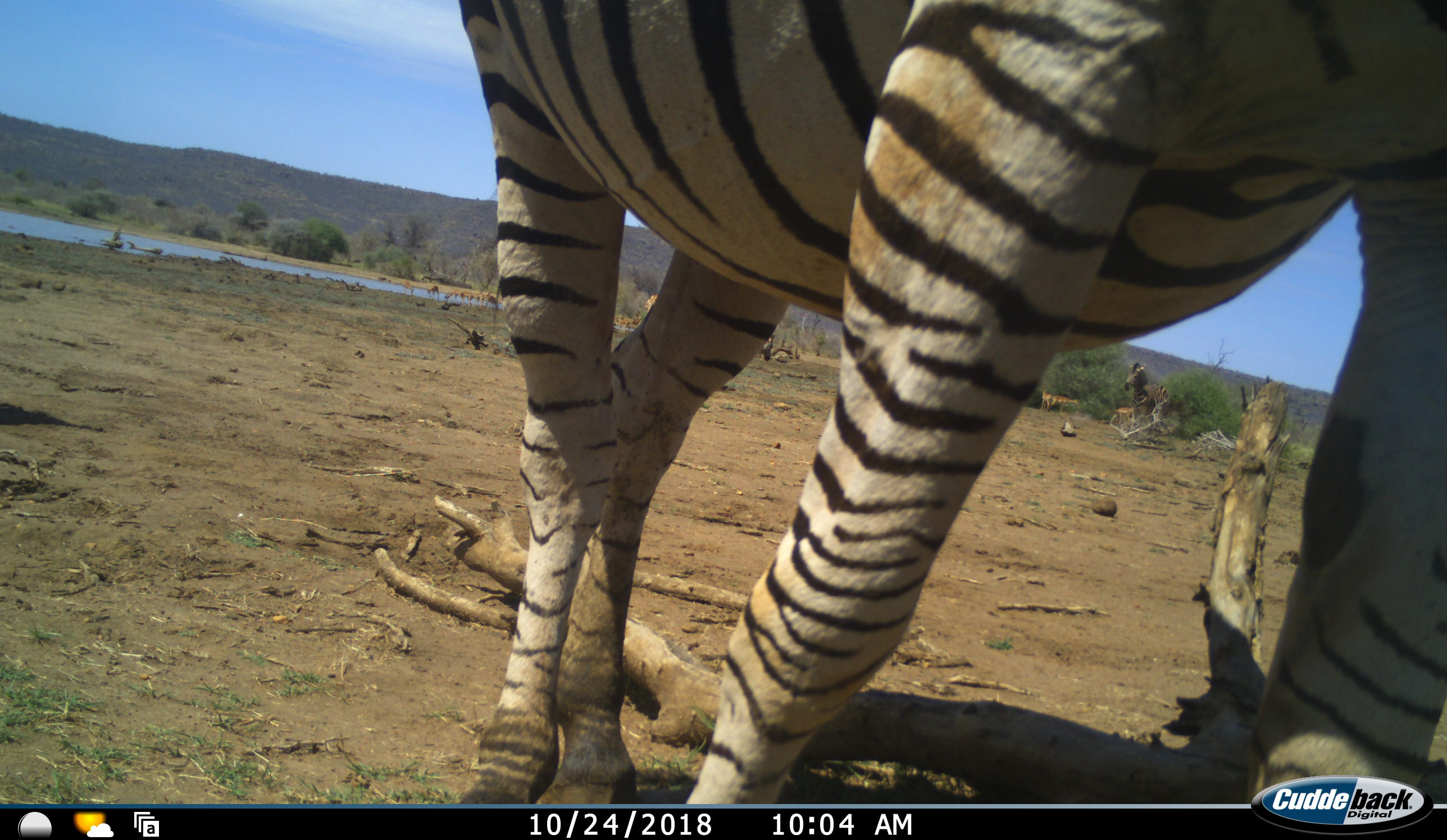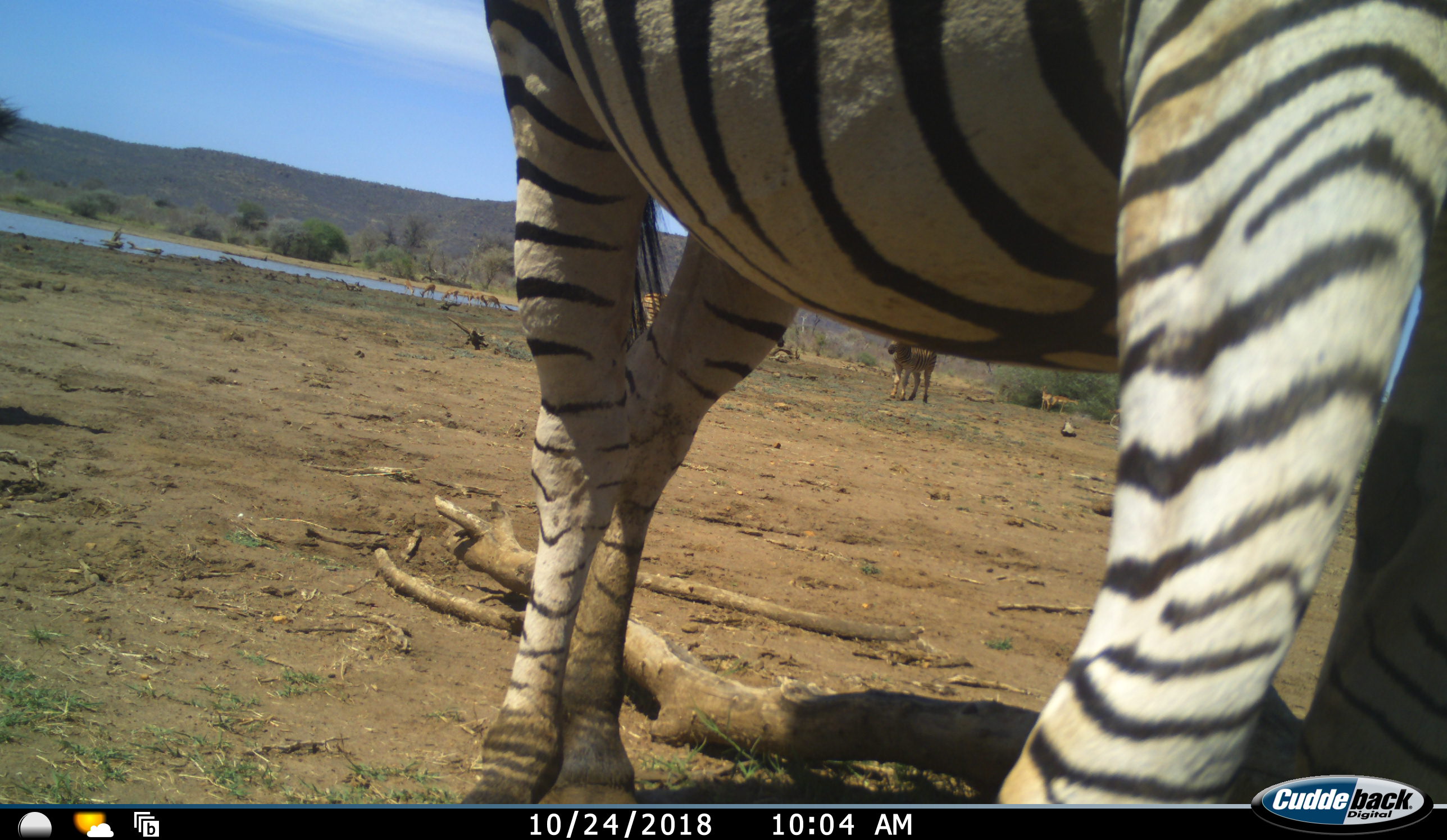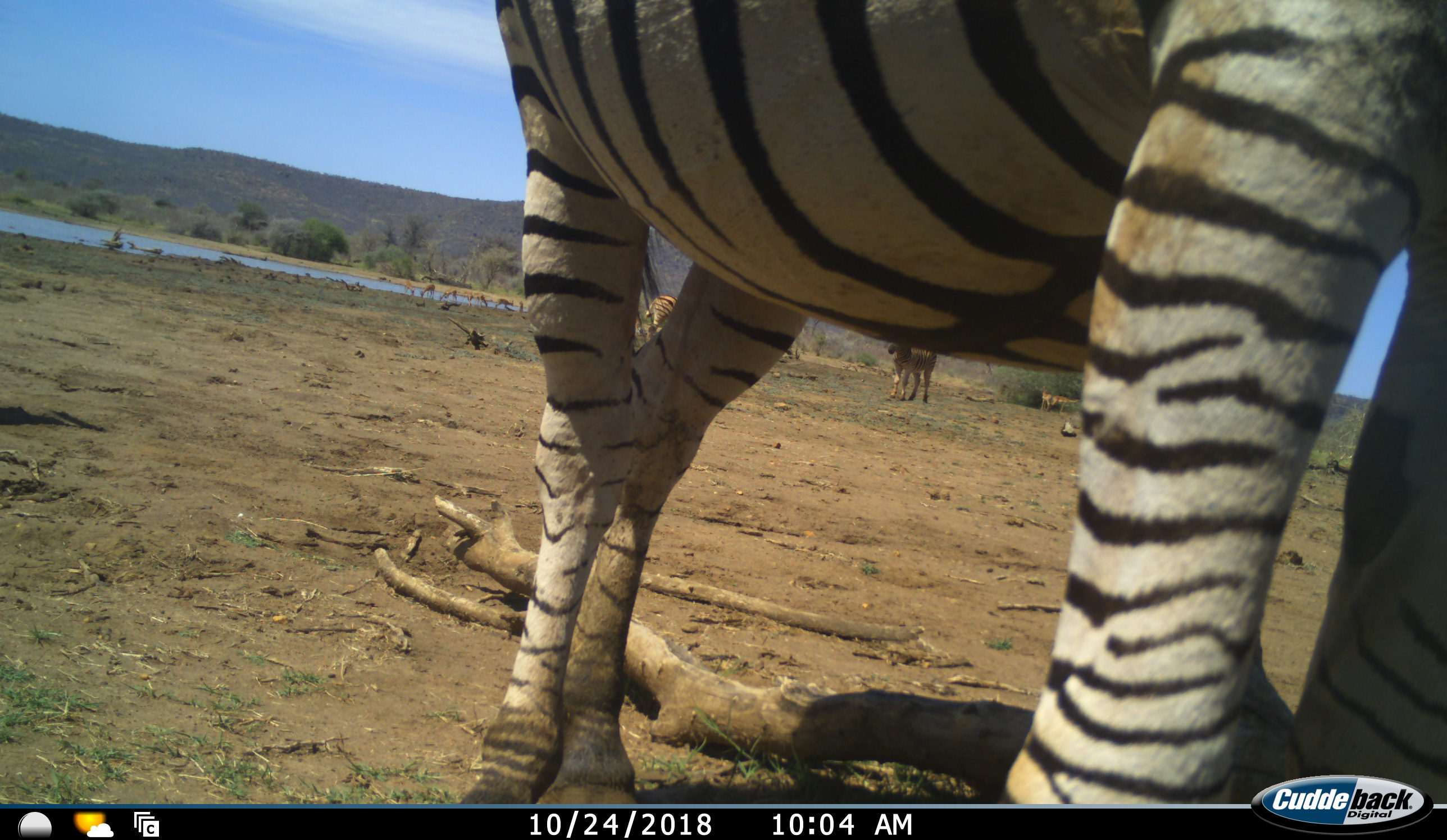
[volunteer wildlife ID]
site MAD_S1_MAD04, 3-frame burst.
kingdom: Animalia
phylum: Chordata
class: Mammalia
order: Perissodactyla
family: Equidae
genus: Equus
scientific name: Equus quagga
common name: plains zebra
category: zebraplains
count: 3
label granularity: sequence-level